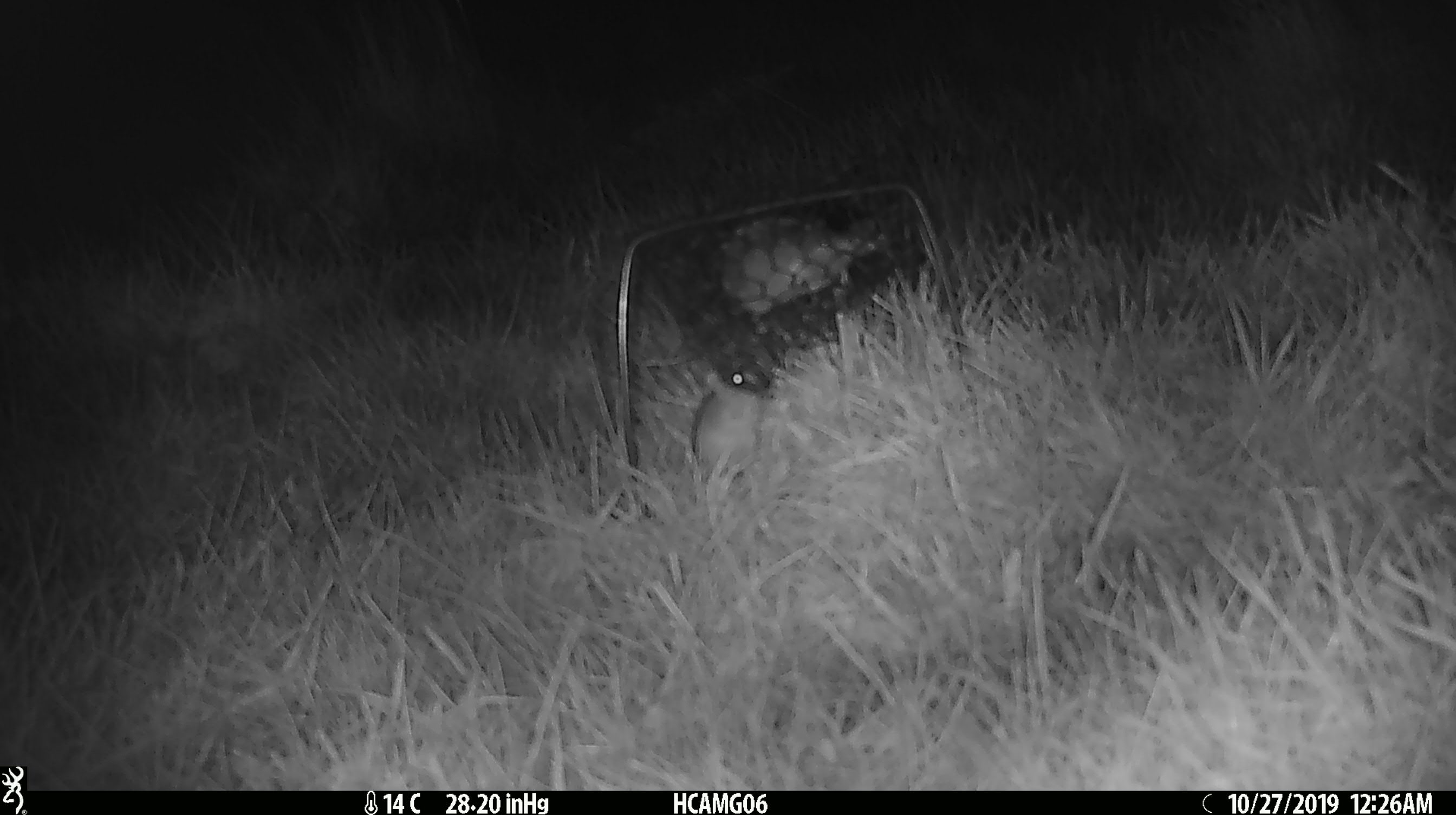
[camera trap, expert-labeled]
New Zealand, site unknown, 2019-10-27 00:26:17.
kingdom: Animalia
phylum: Chordata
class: Mammalia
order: Rodentia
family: Muridae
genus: Mus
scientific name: Mus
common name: mouse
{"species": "mouse (Mus)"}